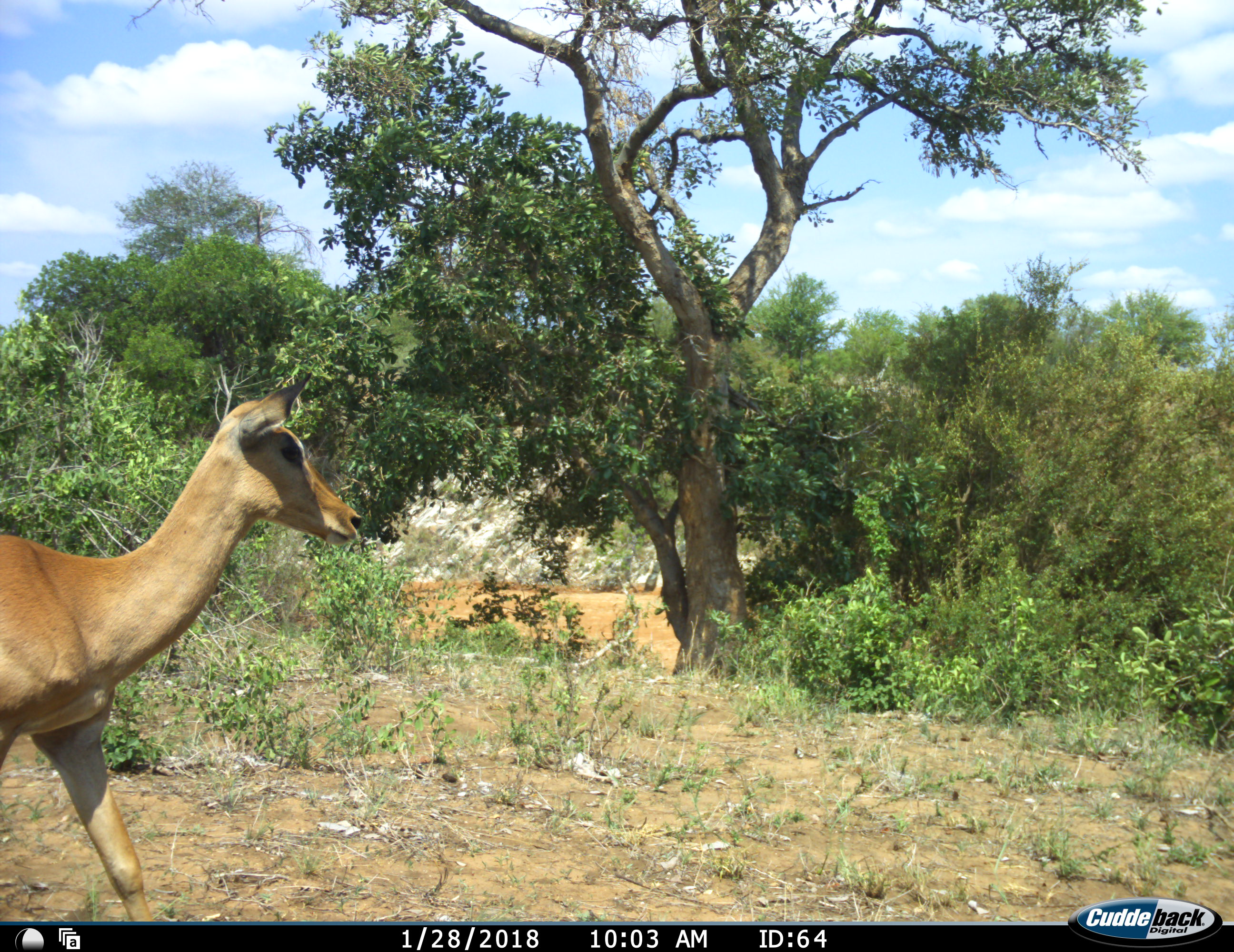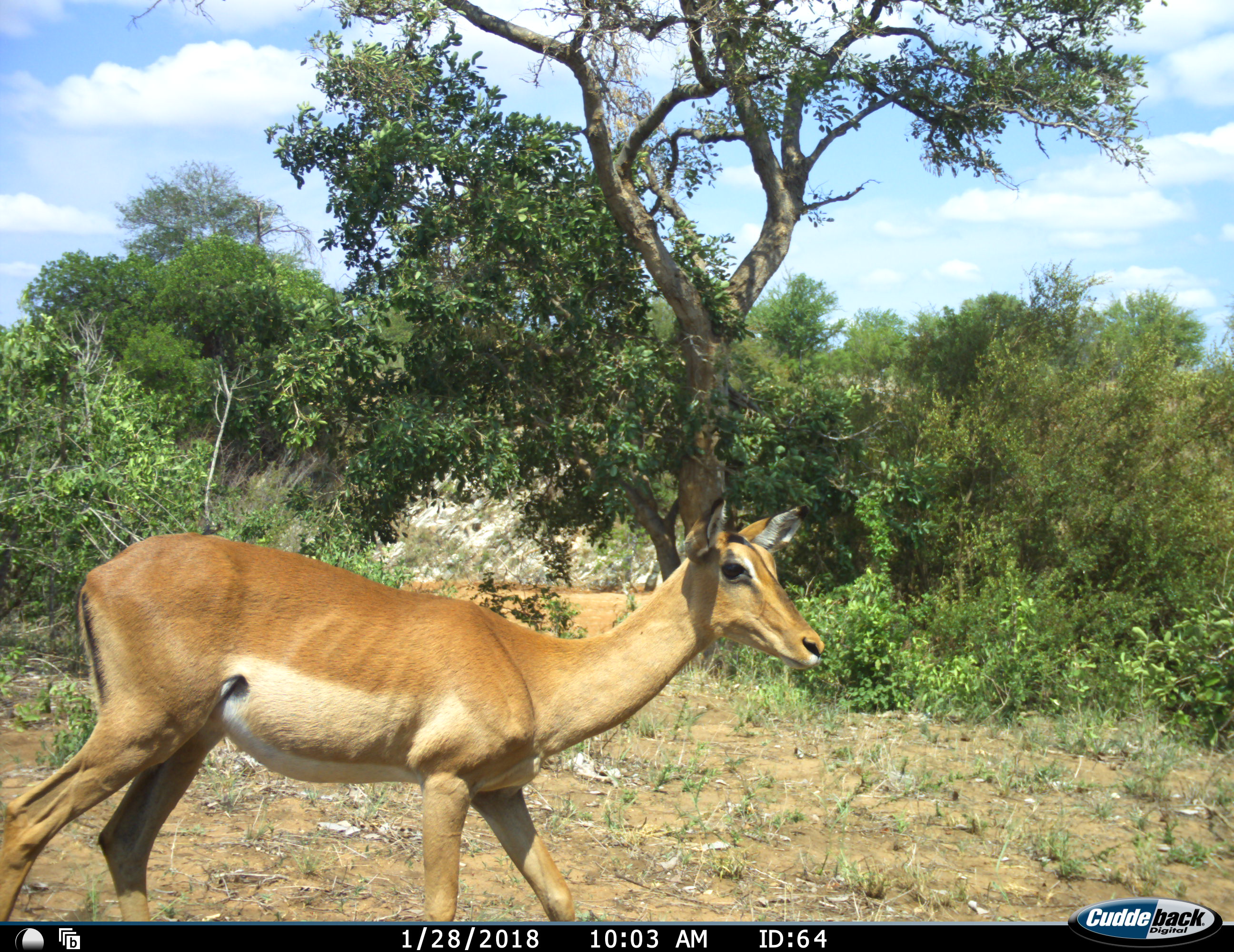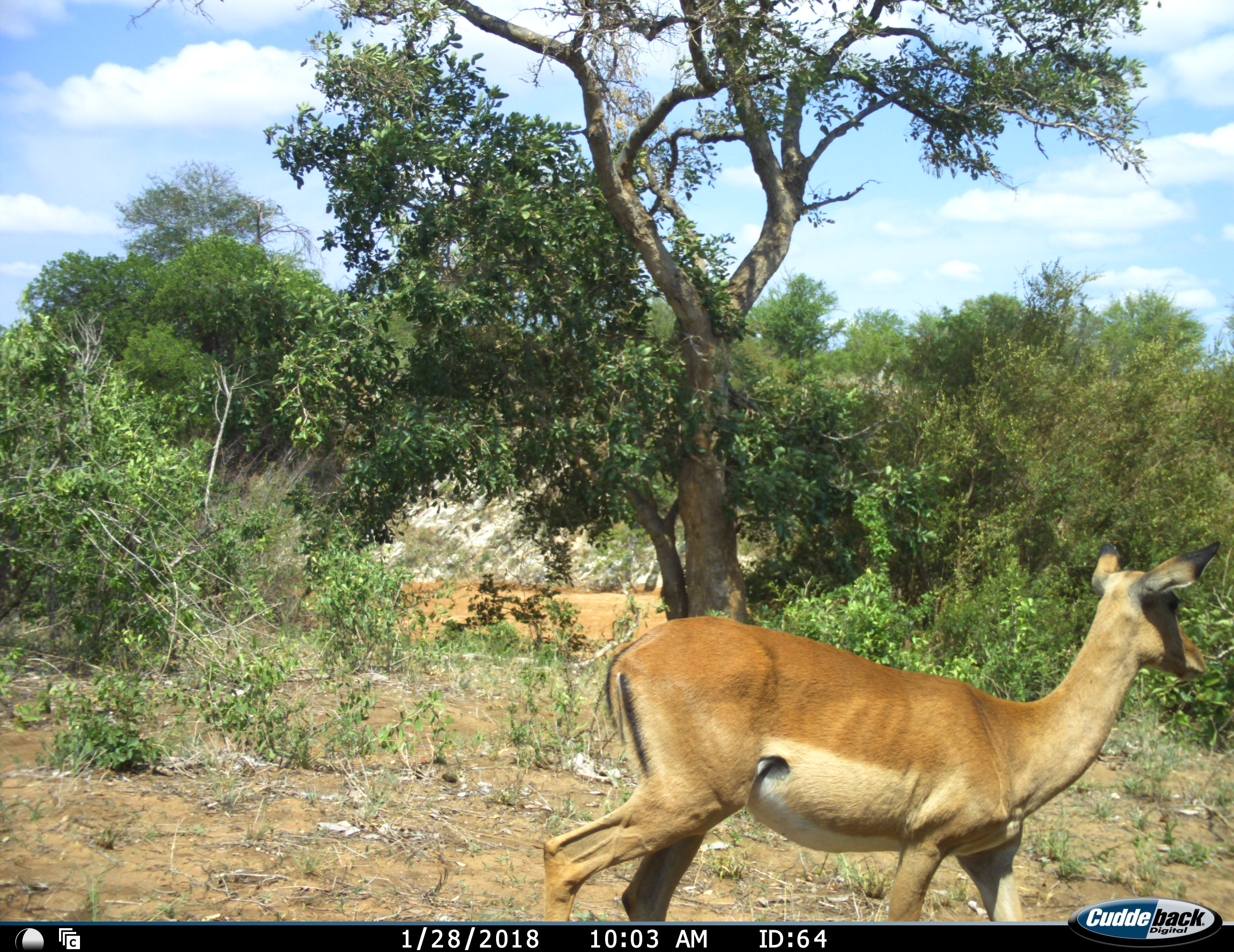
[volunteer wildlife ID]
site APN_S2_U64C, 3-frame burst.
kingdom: Animalia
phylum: Chordata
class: Mammalia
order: Artiodactyla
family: Bovidae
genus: Aepyceros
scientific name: Aepyceros melampus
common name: impala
Impala (Aepyceros melampus), count 1. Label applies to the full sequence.